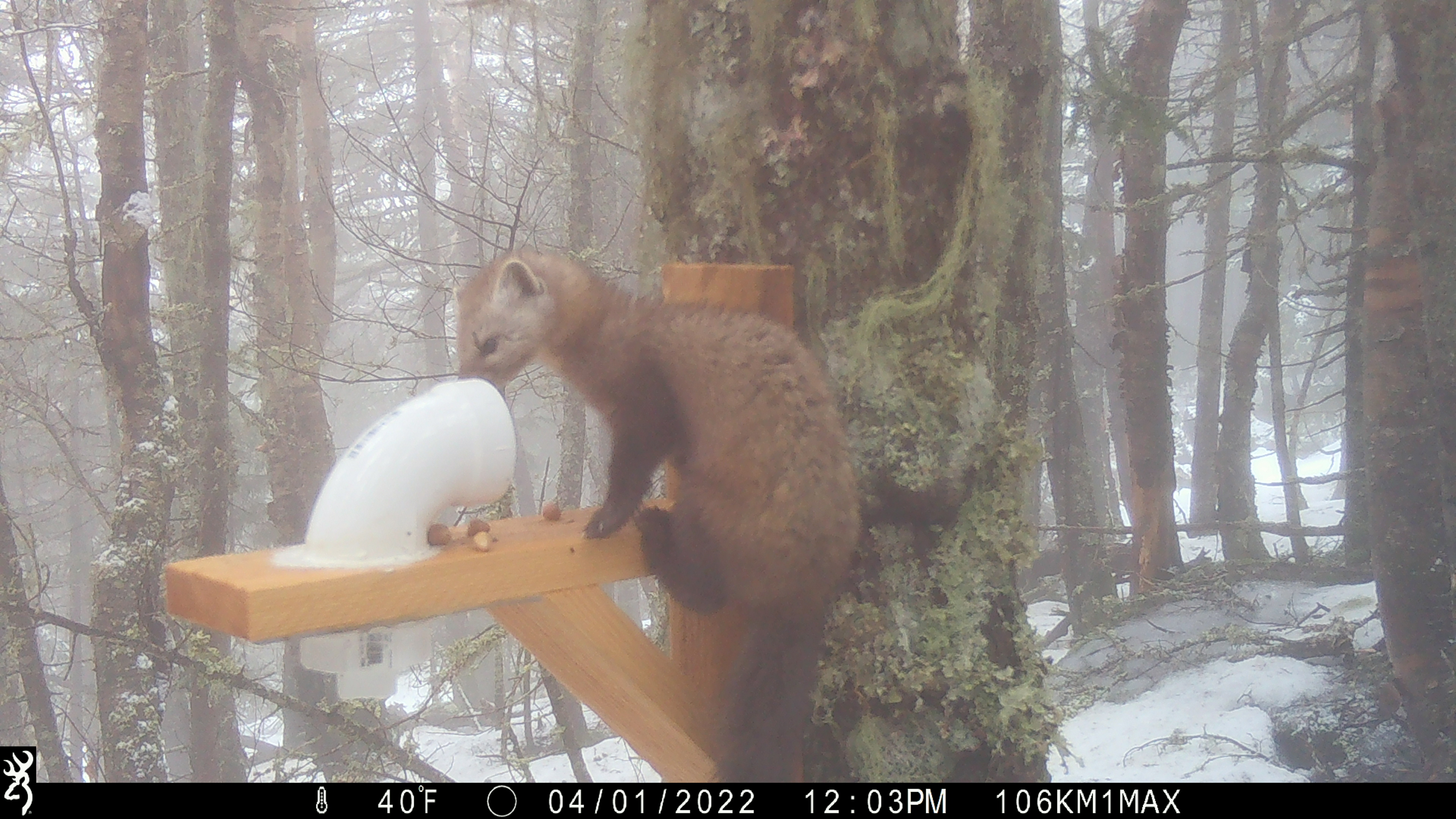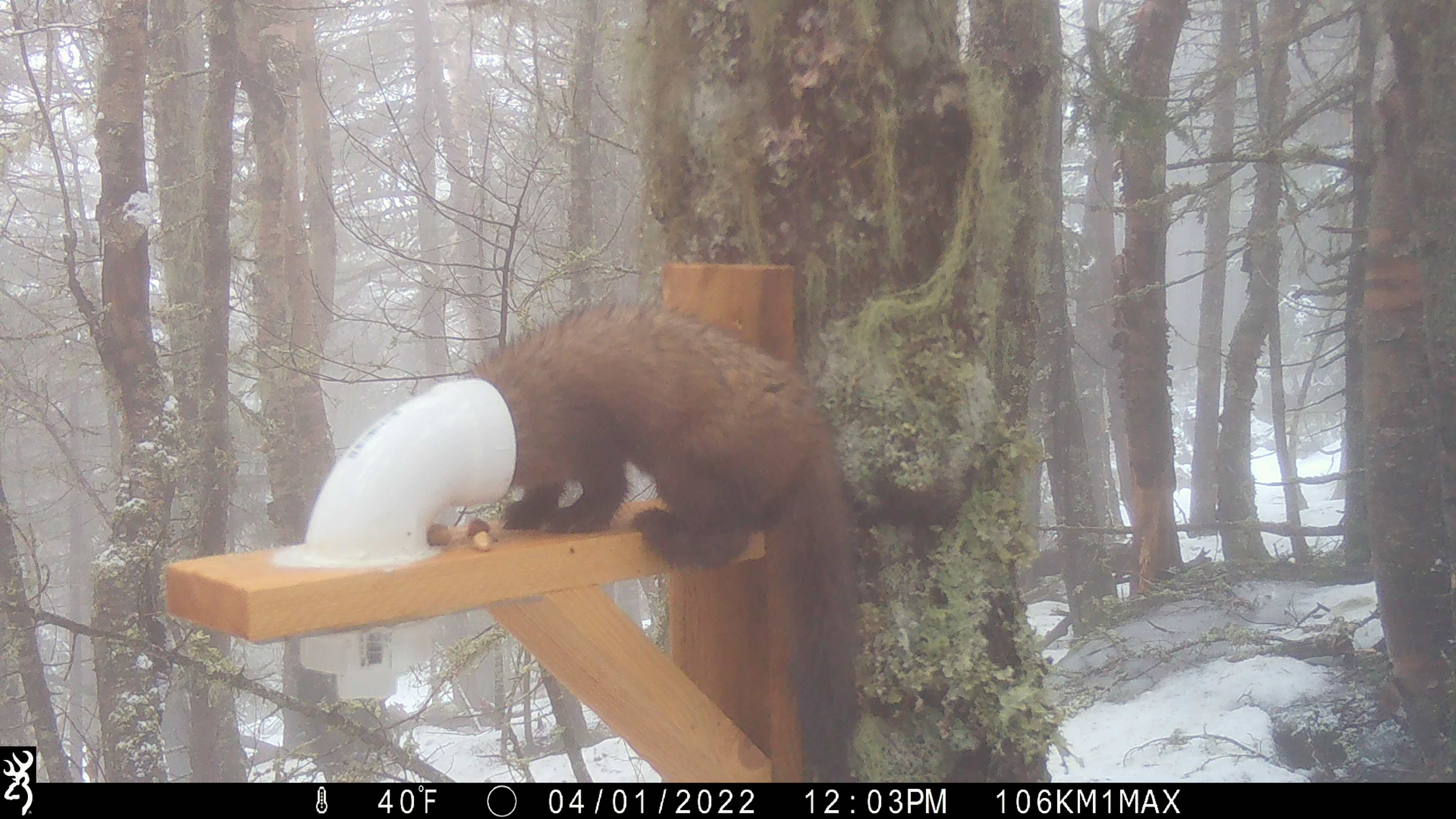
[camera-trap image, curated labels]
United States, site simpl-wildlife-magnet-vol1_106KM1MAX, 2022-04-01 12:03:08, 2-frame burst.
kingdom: Animalia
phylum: Chordata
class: Mammalia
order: Carnivora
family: Mustelidae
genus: Martes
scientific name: Martes americana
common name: american marten